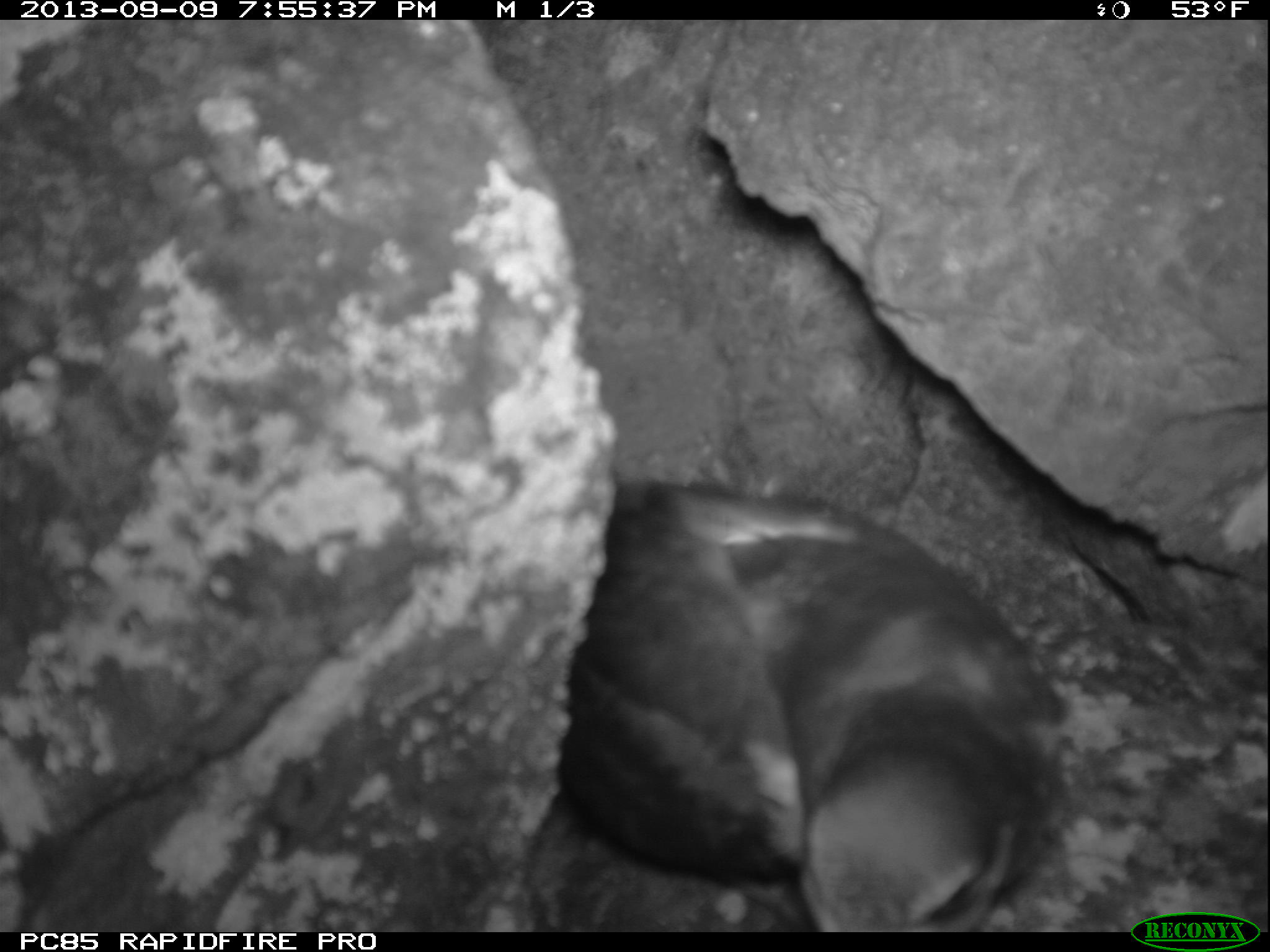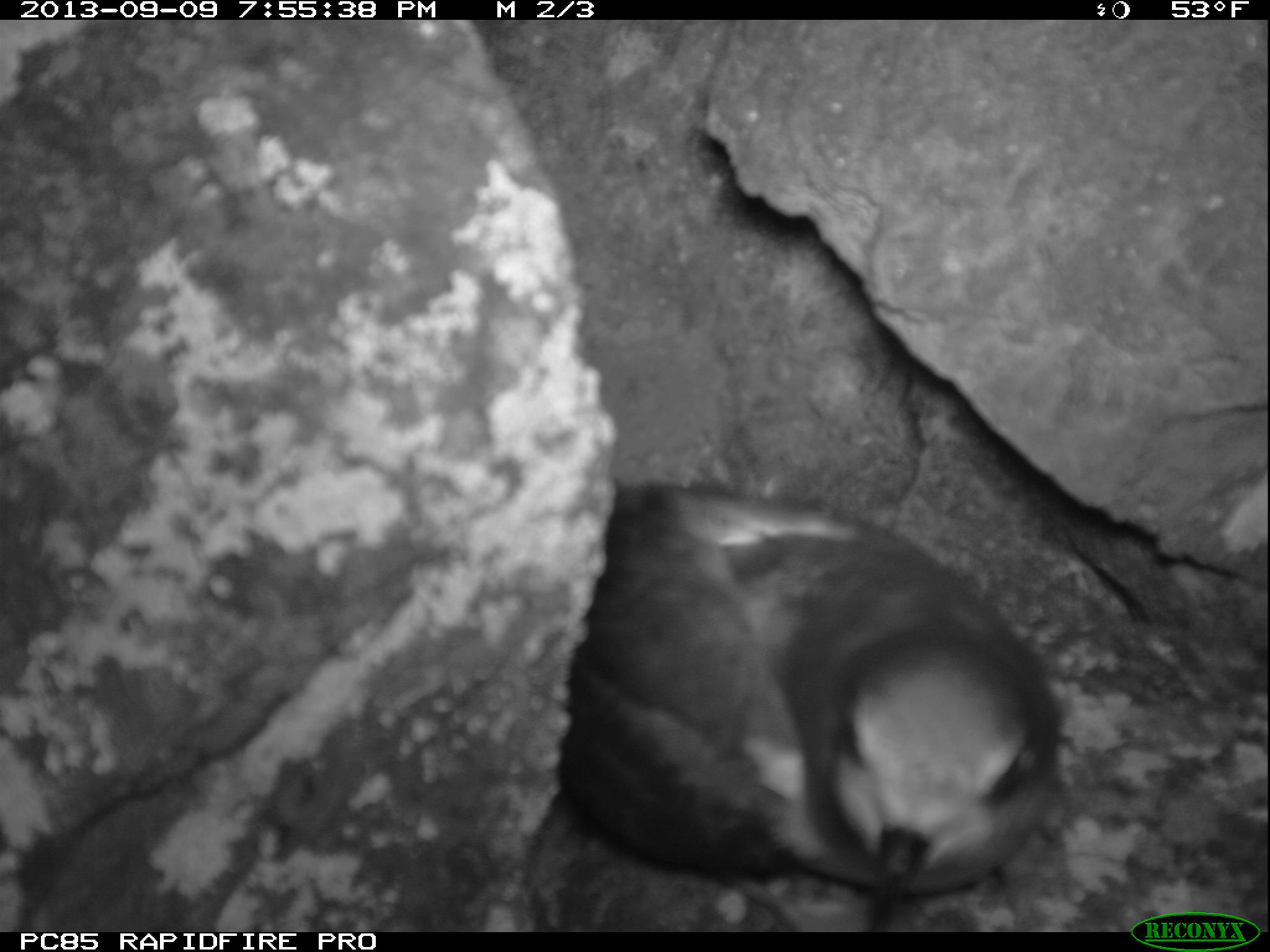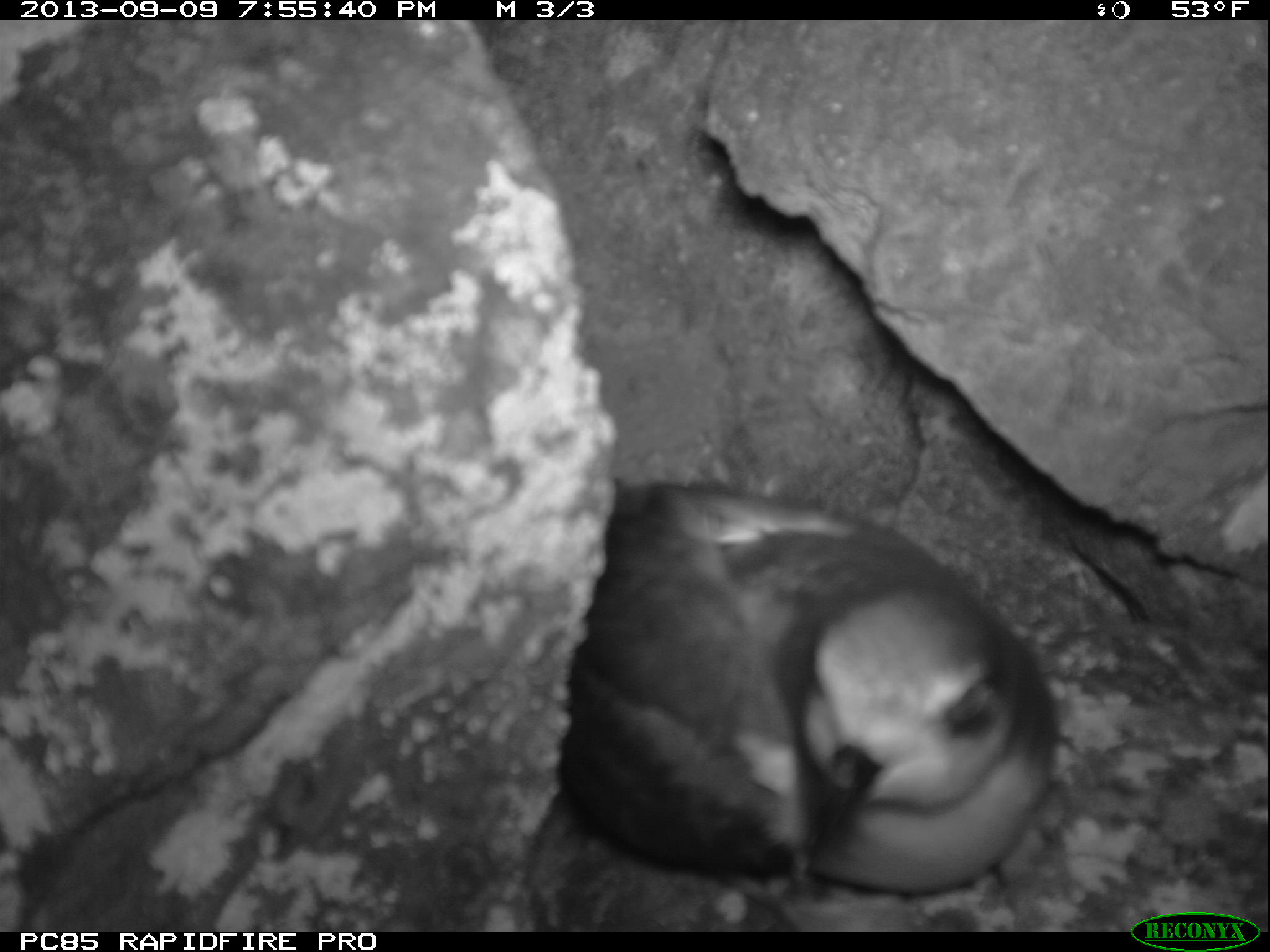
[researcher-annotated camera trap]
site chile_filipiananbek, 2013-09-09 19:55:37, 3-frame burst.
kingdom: Animalia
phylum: Chordata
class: Aves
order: Procellariiformes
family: Procellariidae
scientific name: Procellariidae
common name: petrel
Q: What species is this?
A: Petrel (Procellariidae).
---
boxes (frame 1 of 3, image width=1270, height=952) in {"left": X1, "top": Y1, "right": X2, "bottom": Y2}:
petrel: {"left": 511, "top": 469, "right": 1065, "bottom": 928}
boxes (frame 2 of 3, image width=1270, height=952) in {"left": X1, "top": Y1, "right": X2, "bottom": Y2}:
petrel: {"left": 513, "top": 474, "right": 1070, "bottom": 923}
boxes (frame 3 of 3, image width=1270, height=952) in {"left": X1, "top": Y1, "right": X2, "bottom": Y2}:
petrel: {"left": 505, "top": 475, "right": 1065, "bottom": 927}